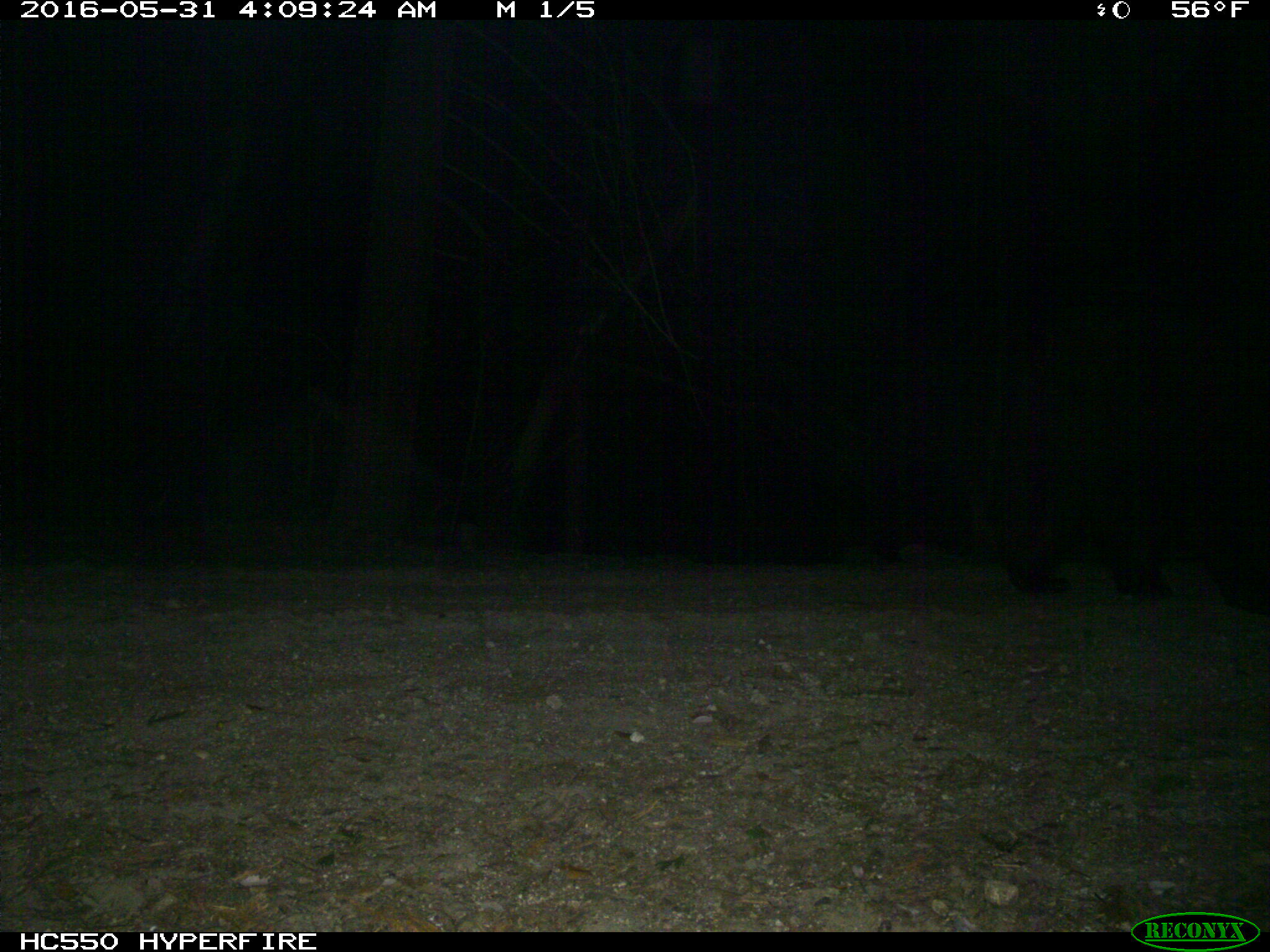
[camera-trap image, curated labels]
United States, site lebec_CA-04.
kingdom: Animalia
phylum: Chordata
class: Mammalia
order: Carnivora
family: Ursidae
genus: Ursus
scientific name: Ursus americanus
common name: american black bear